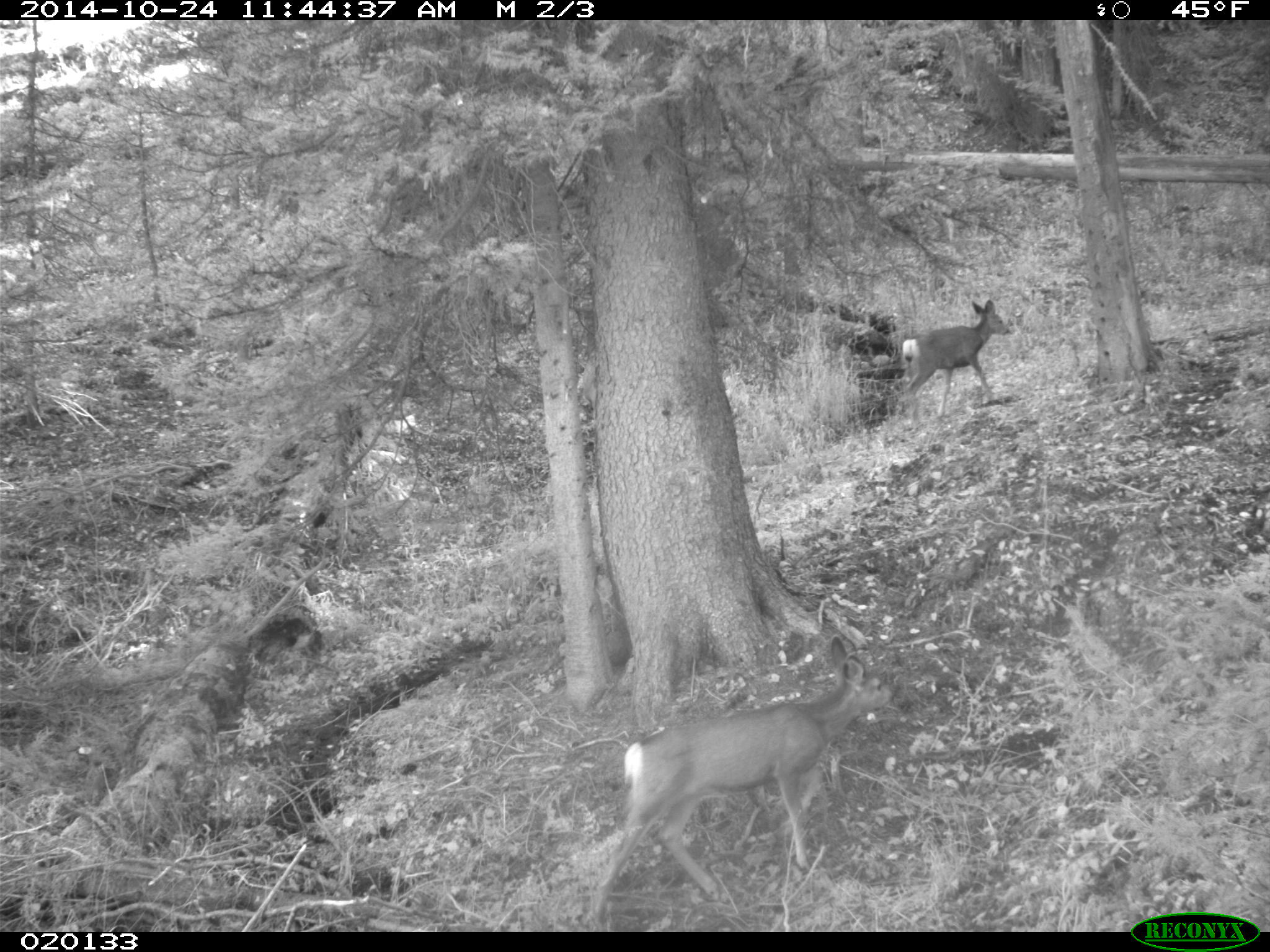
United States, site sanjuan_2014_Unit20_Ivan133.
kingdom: Animalia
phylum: Chordata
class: Mammalia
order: Artiodactyla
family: Cervidae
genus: Odocoileus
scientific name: Odocoileus hemionus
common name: mule deer